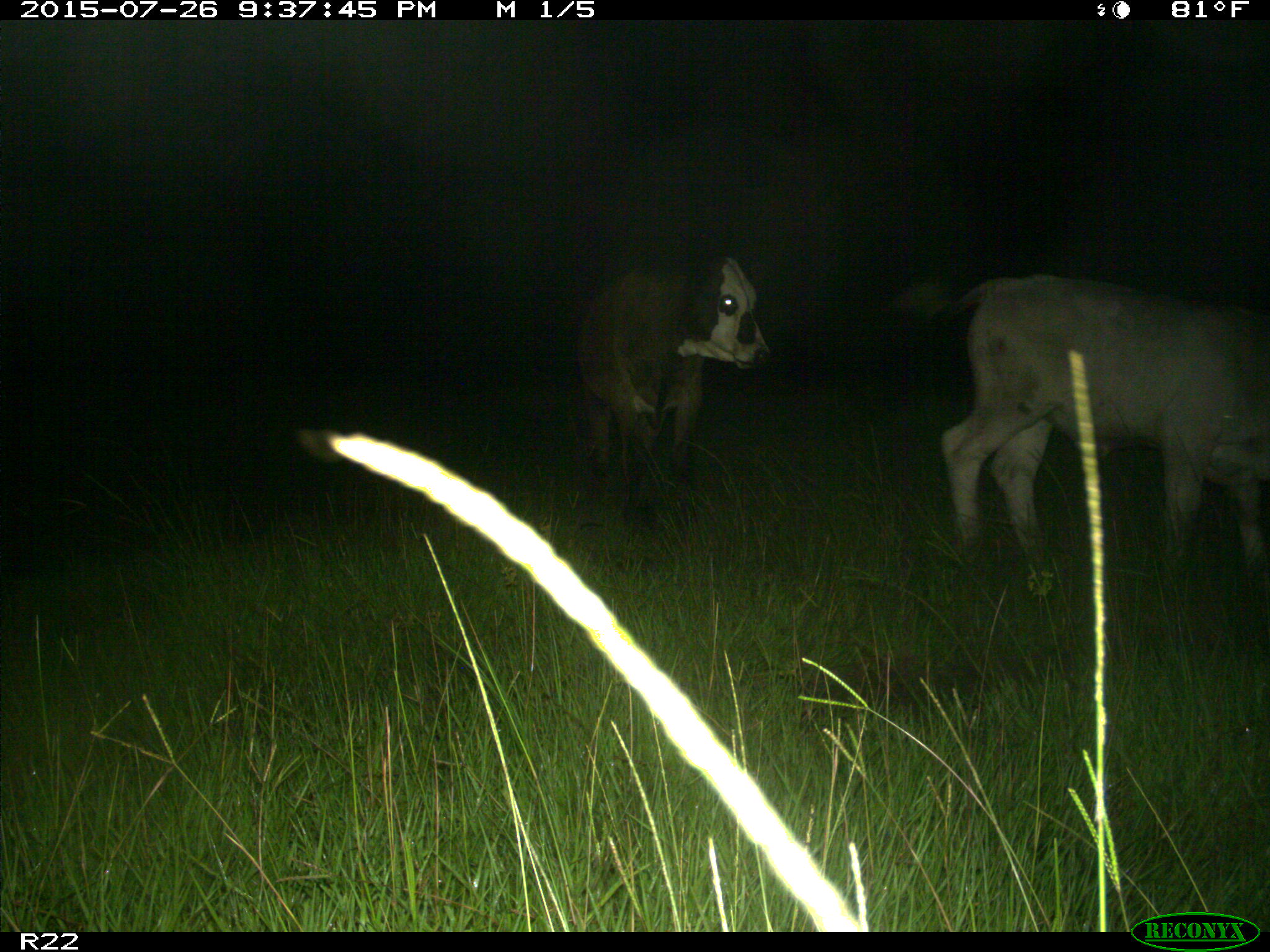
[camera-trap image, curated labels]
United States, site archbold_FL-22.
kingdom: Animalia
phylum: Chordata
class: Mammalia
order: Artiodactyla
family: Bovidae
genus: Bos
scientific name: Bos taurus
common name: domestic cow